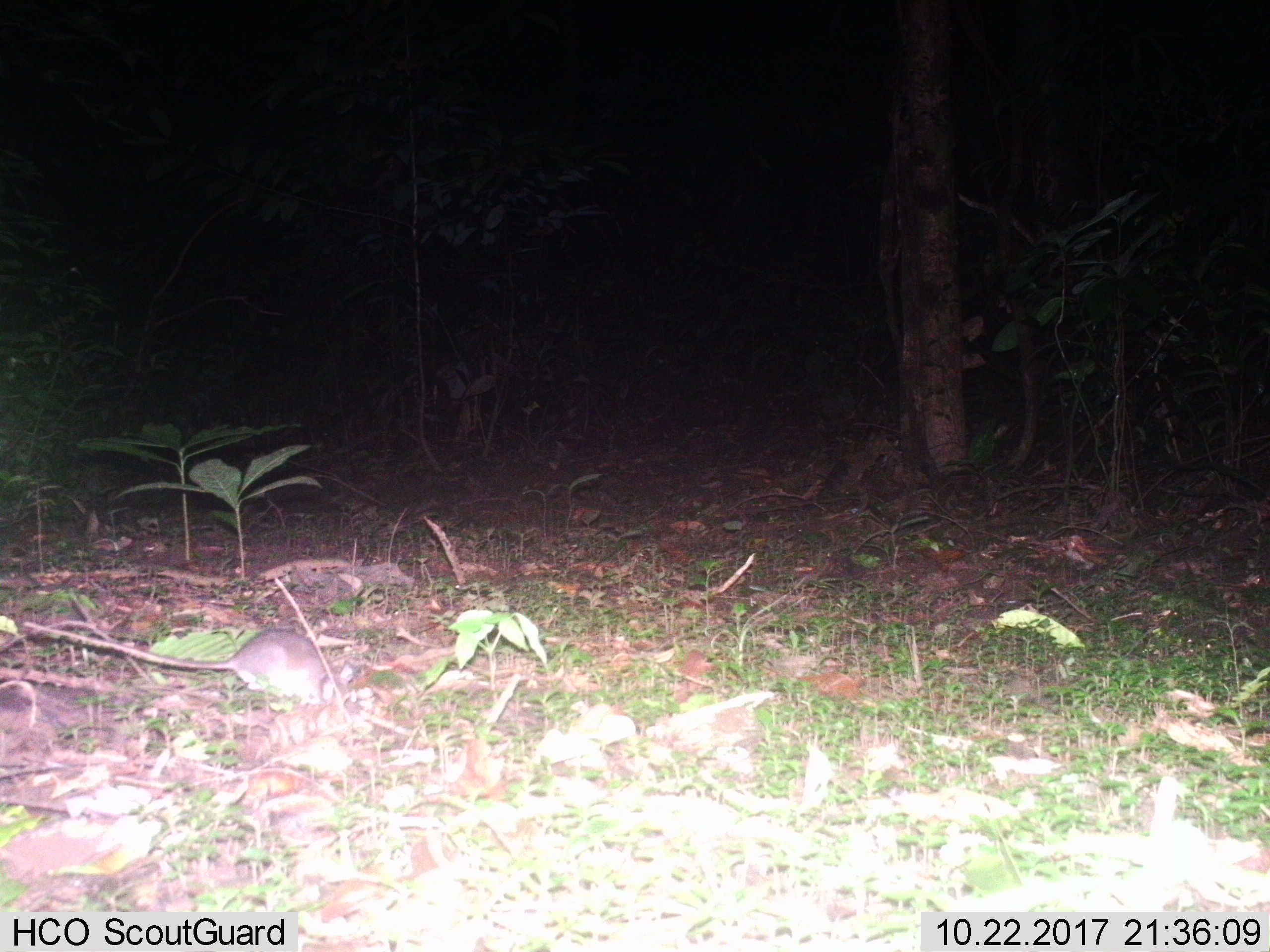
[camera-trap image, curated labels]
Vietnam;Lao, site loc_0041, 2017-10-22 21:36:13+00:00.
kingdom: Animalia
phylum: Chordata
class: Mammalia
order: Rodentia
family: Muridae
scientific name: Muridae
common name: old-world mice and rats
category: unidentified murid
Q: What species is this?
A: Unidentified murid (old-world mice and rats) (Muridae).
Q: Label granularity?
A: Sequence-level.